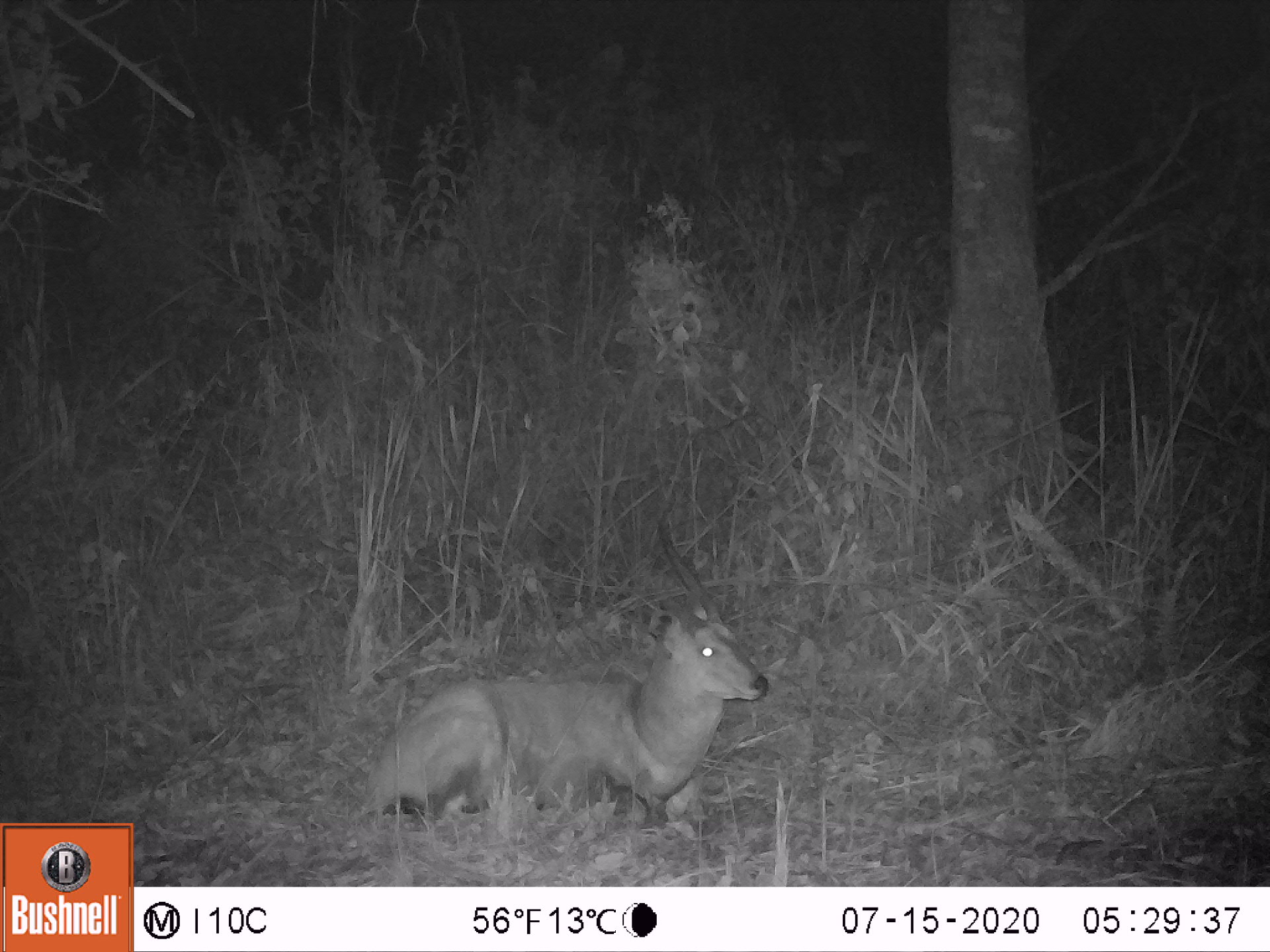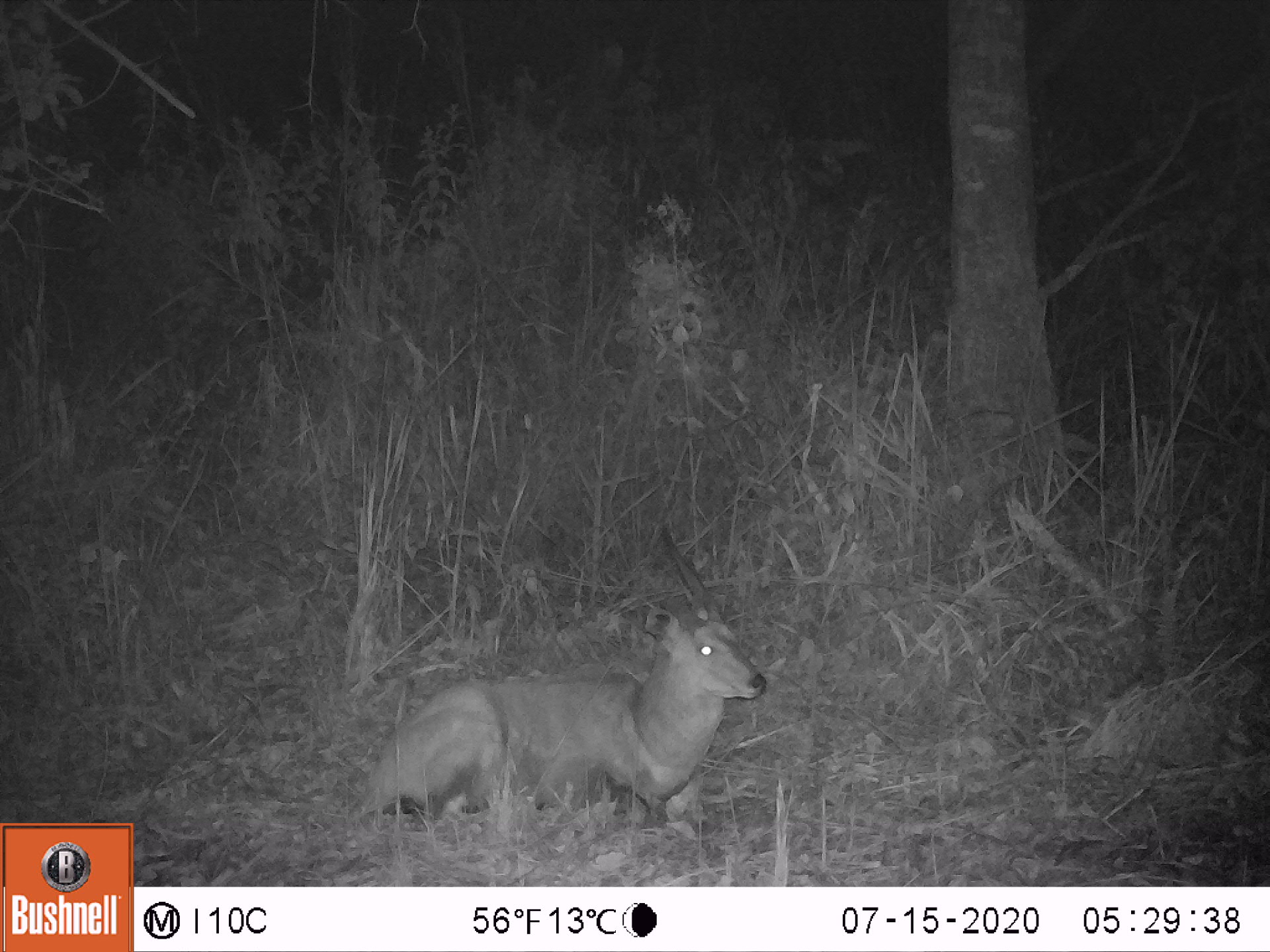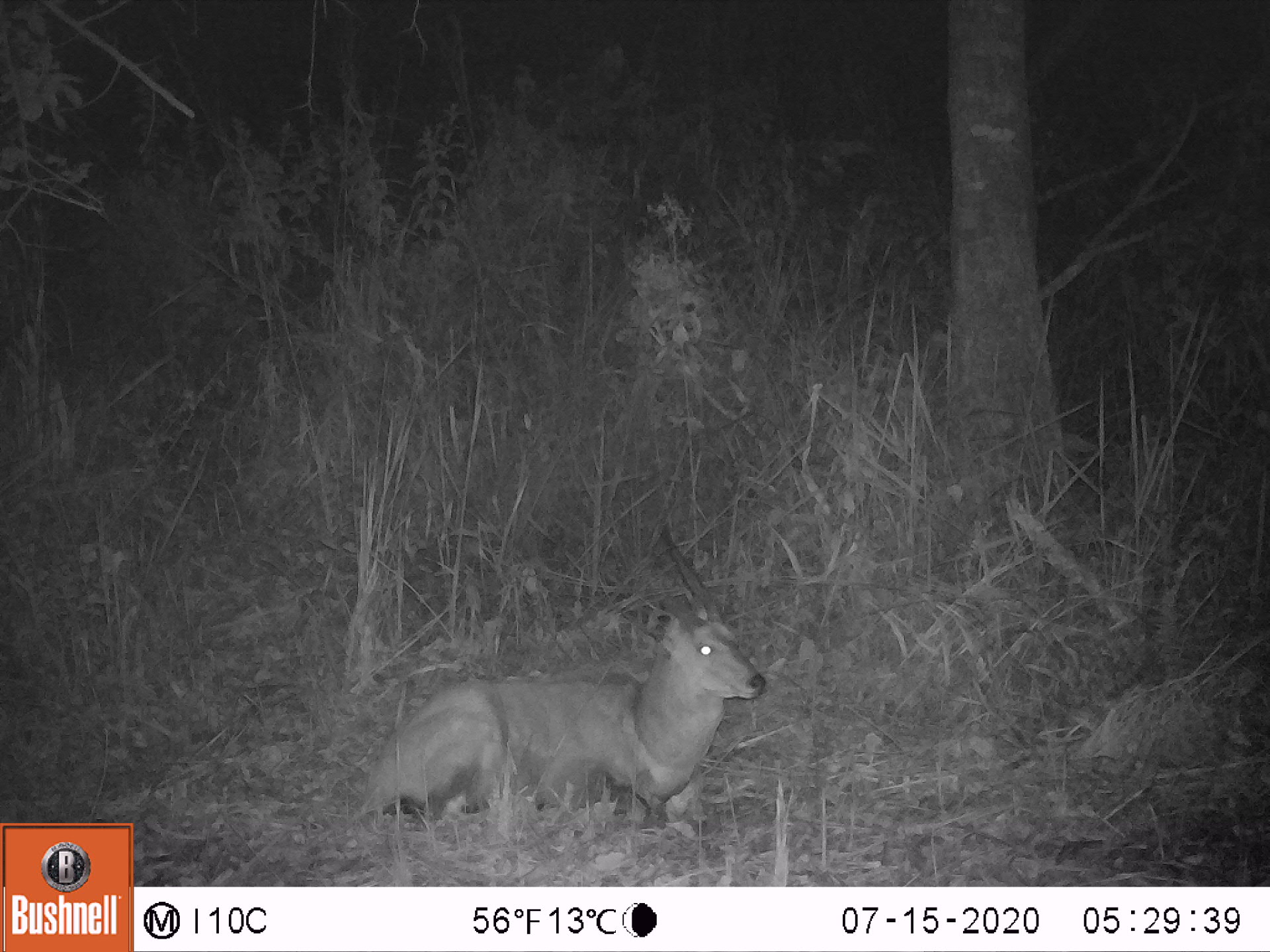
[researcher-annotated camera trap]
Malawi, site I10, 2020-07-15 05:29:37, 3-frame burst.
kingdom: Animalia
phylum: Chordata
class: Mammalia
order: Artiodactyla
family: Bovidae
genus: Tragelaphus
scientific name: Tragelaphus sylvaticus sylvaticus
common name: cape bushbuck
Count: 1.